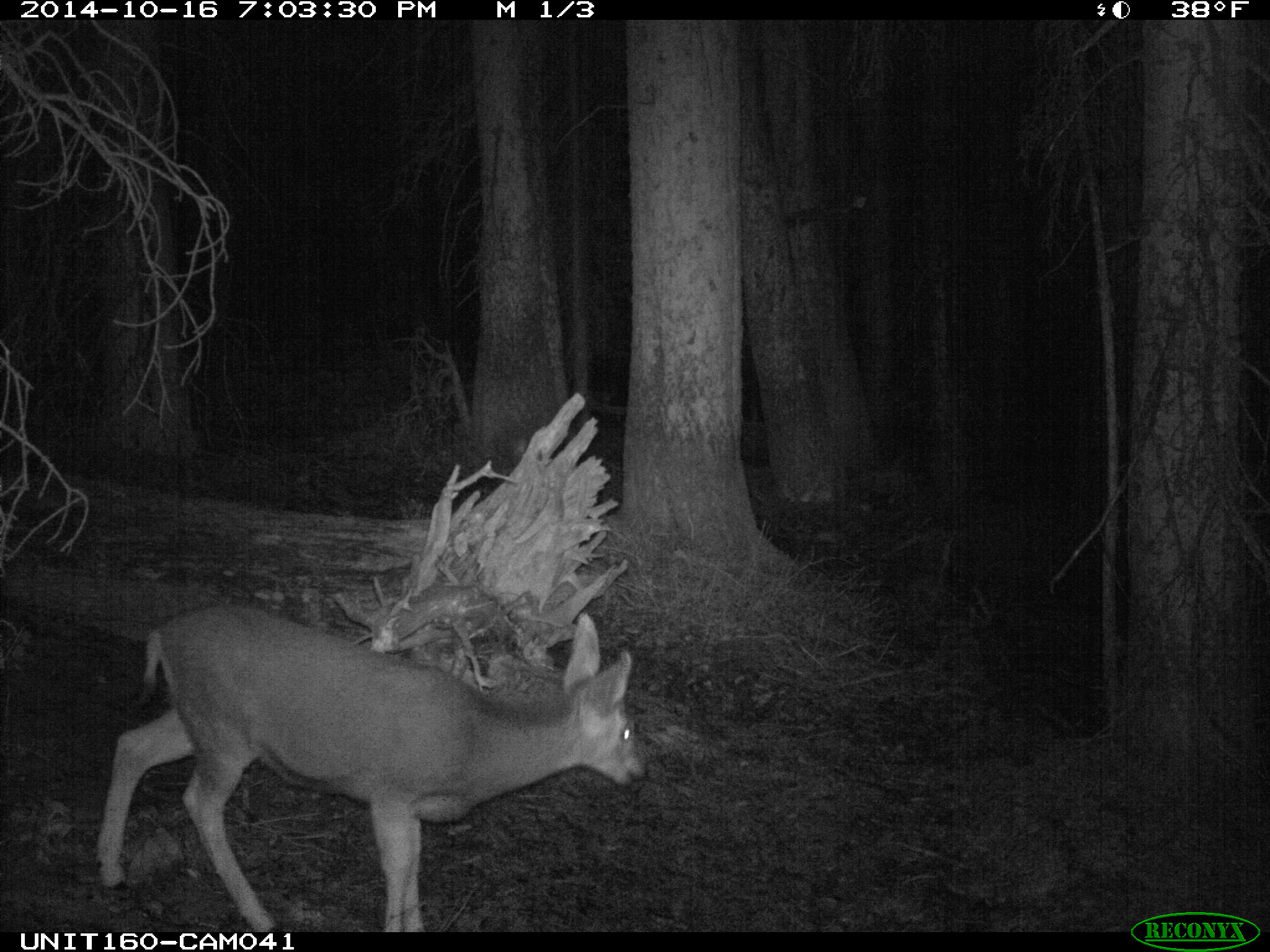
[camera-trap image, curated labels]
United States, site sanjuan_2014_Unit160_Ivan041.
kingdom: Animalia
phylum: Chordata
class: Mammalia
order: Artiodactyla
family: Cervidae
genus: Odocoileus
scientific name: Odocoileus hemionus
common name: mule deer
Odocoileus hemionus (mule deer).